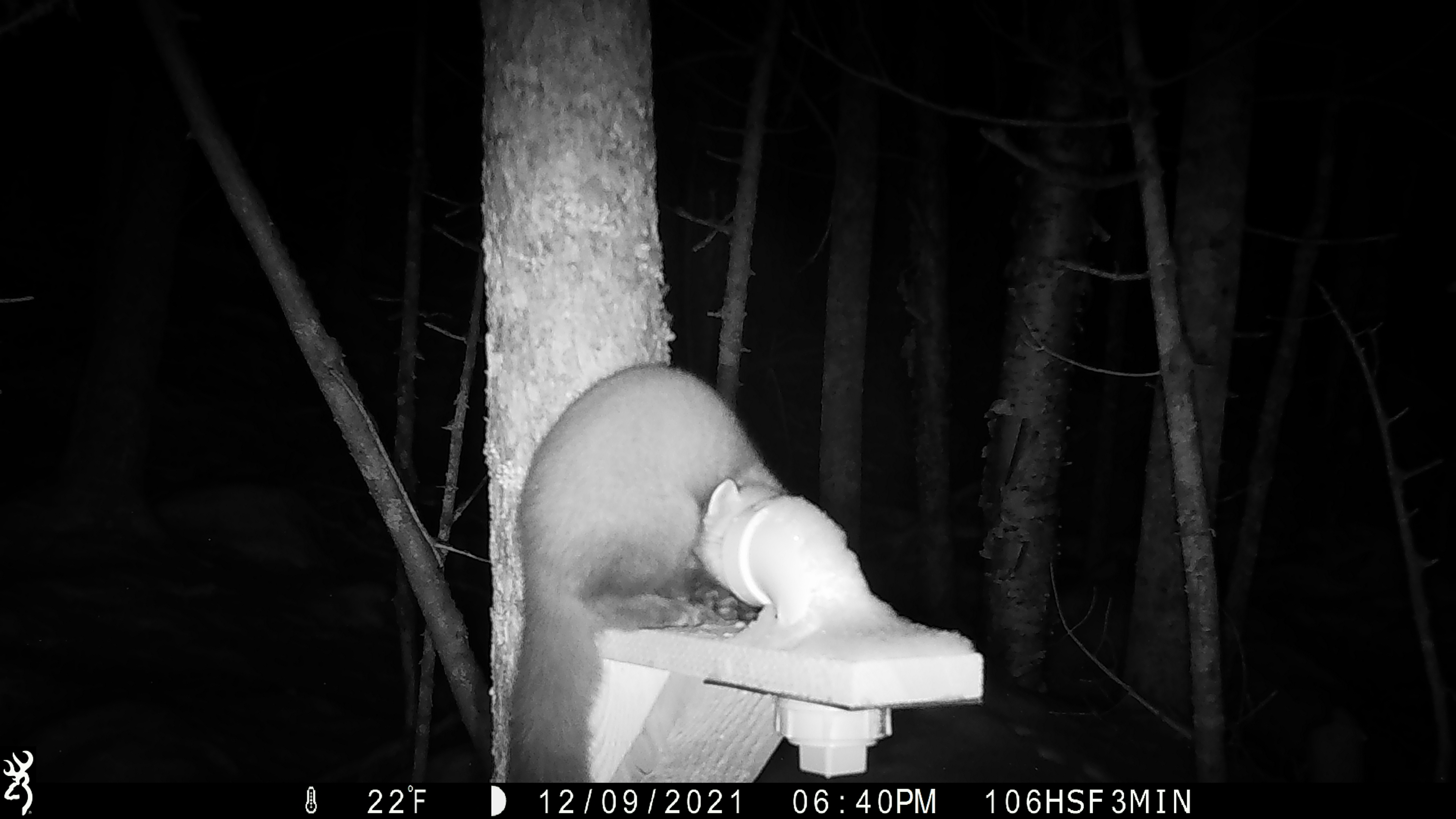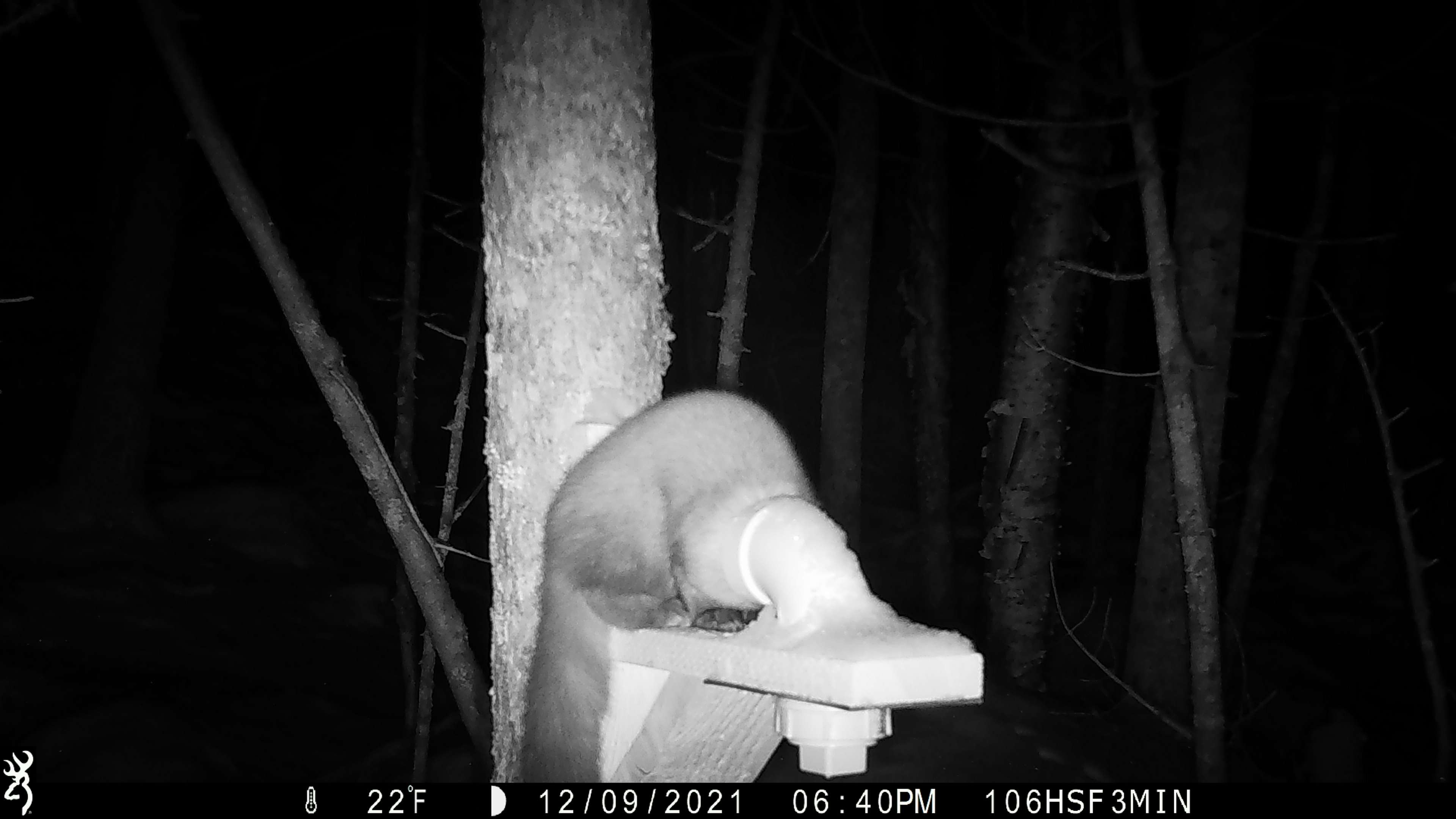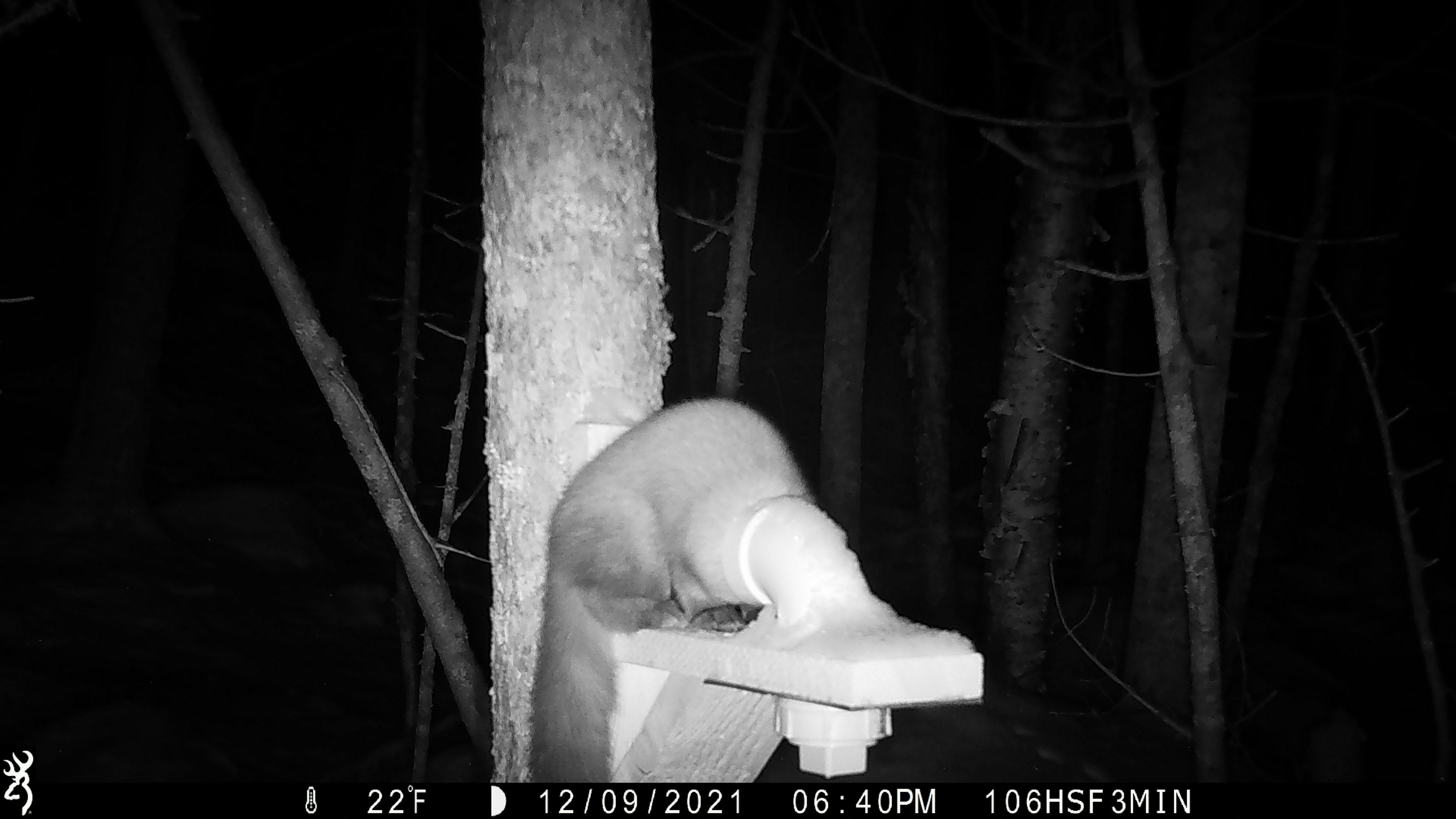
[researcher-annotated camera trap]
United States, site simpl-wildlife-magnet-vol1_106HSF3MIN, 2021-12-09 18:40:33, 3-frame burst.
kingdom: Animalia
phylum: Chordata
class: Mammalia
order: Carnivora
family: Mustelidae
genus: Martes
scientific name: Martes americana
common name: american marten